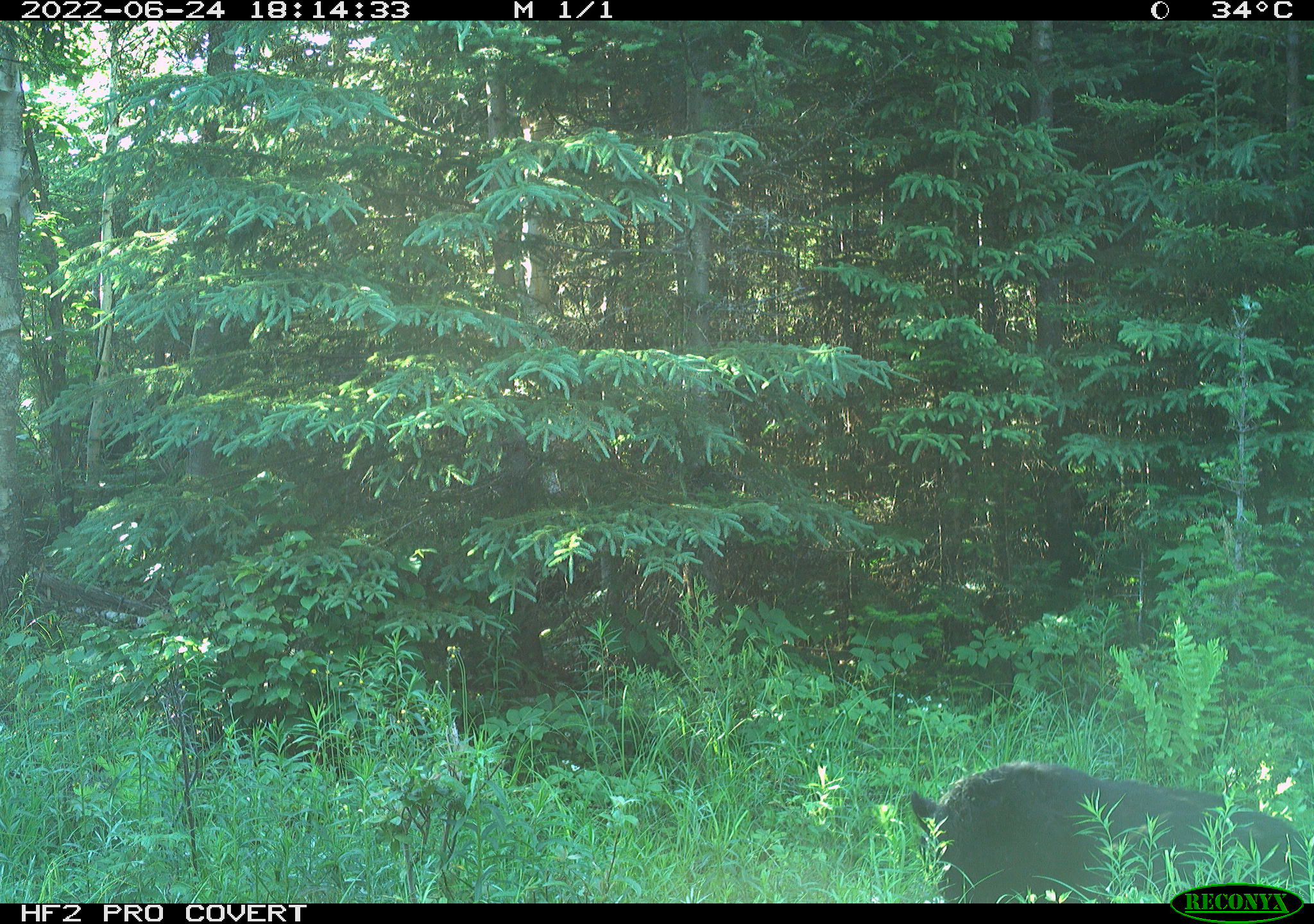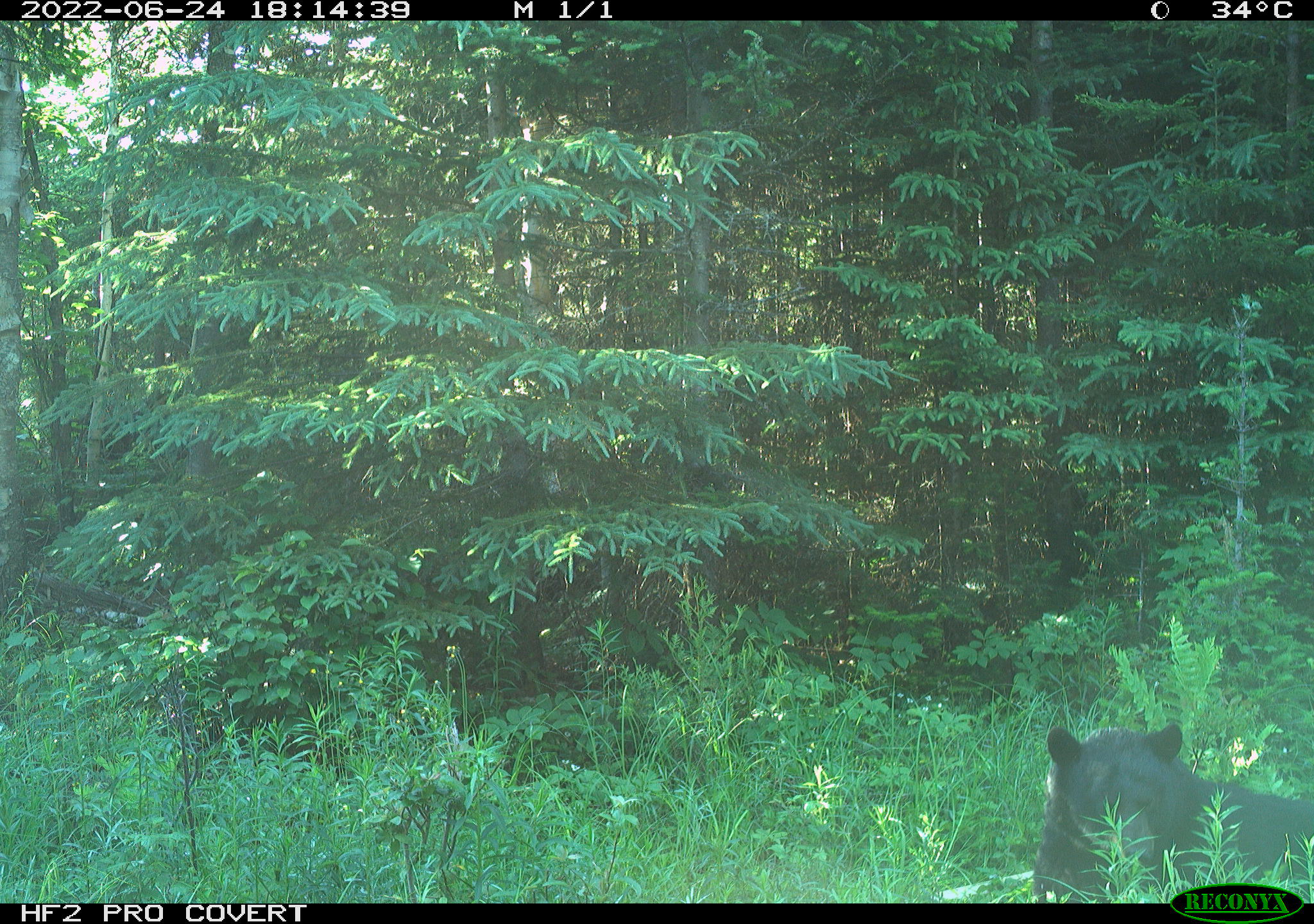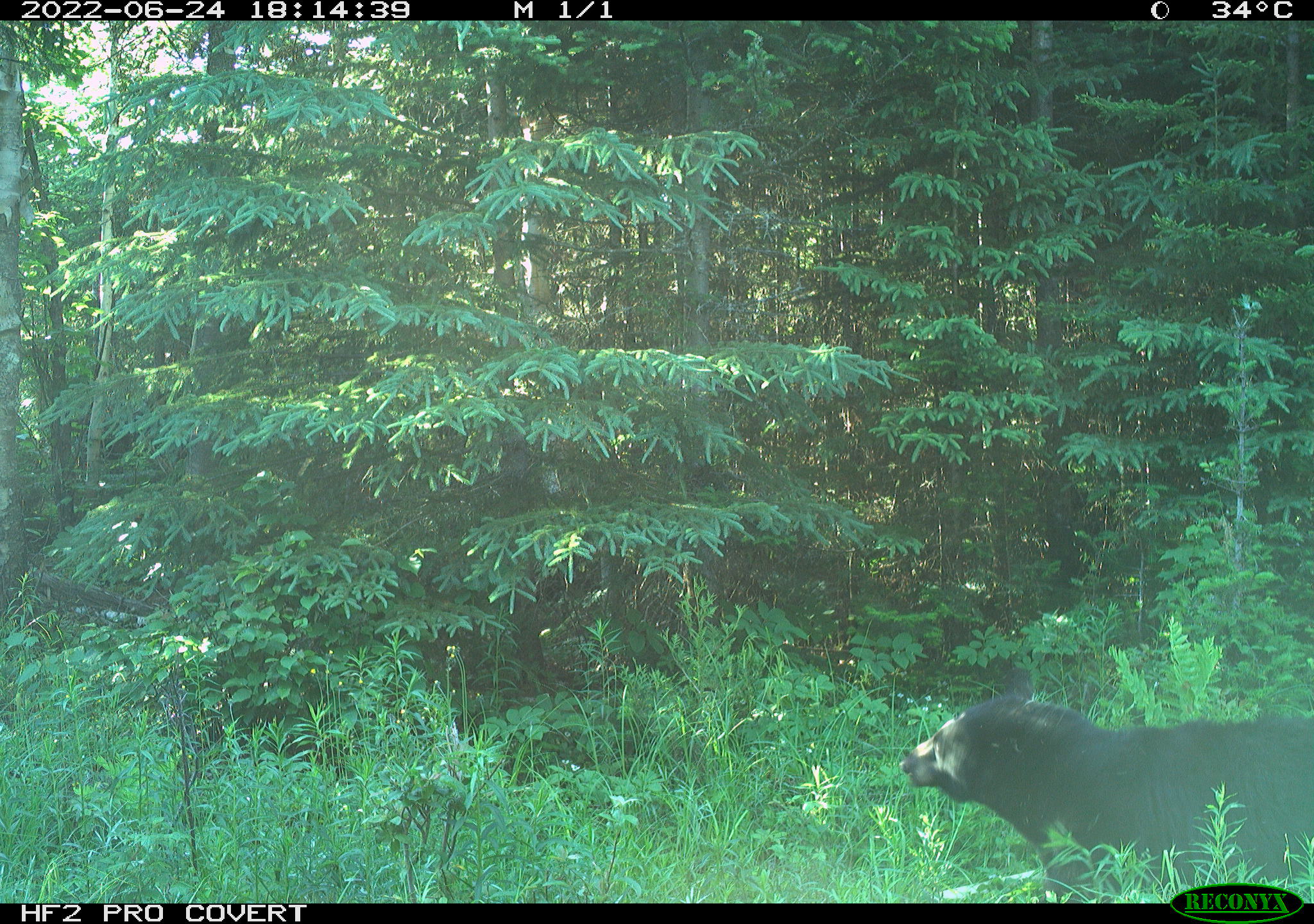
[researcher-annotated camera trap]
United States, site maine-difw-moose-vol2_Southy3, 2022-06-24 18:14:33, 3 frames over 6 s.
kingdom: Animalia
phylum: Chordata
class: Mammalia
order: Carnivora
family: Ursidae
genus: Ursus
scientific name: Ursus americanus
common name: black bear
Black bear (Ursus americanus).